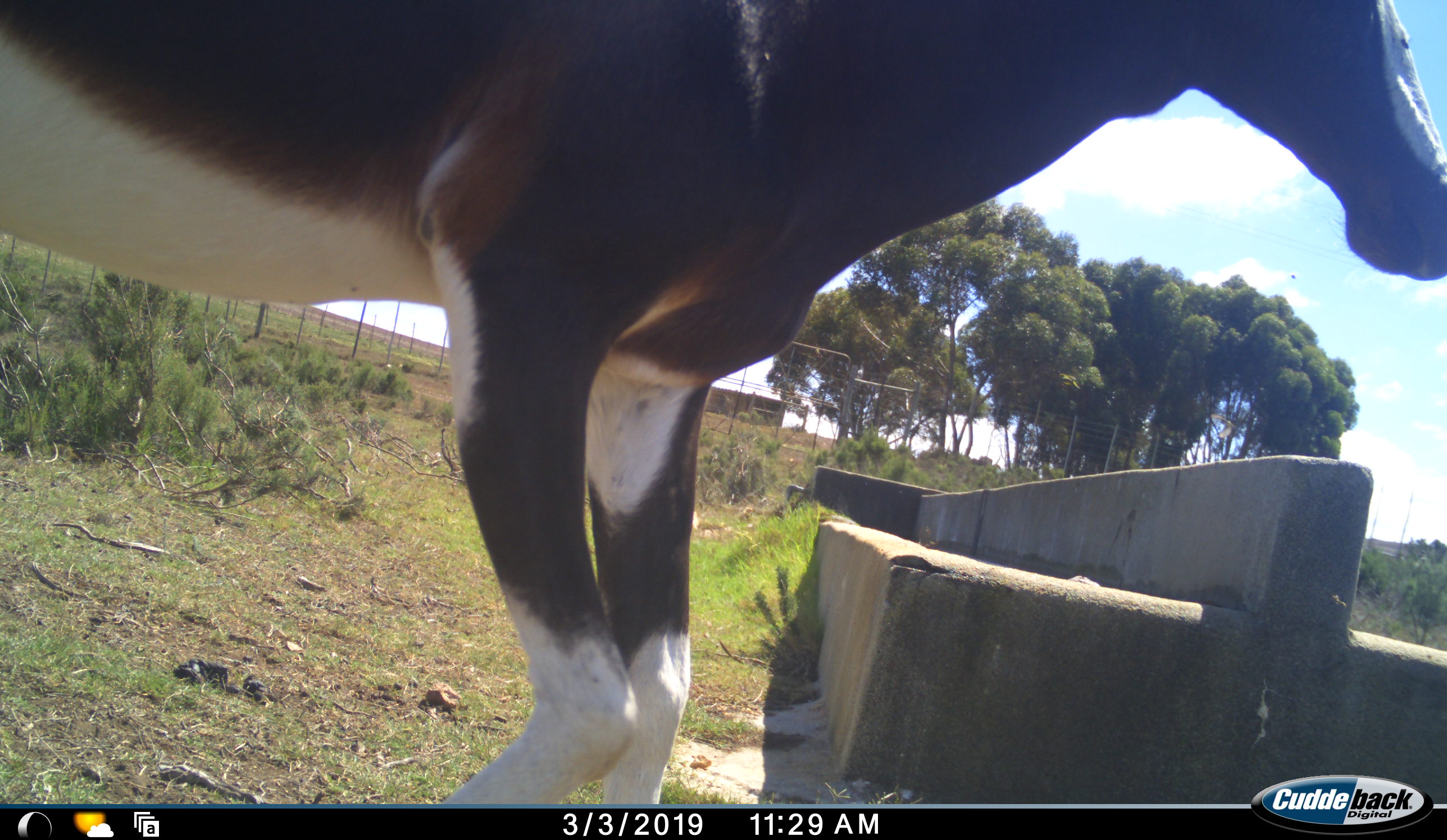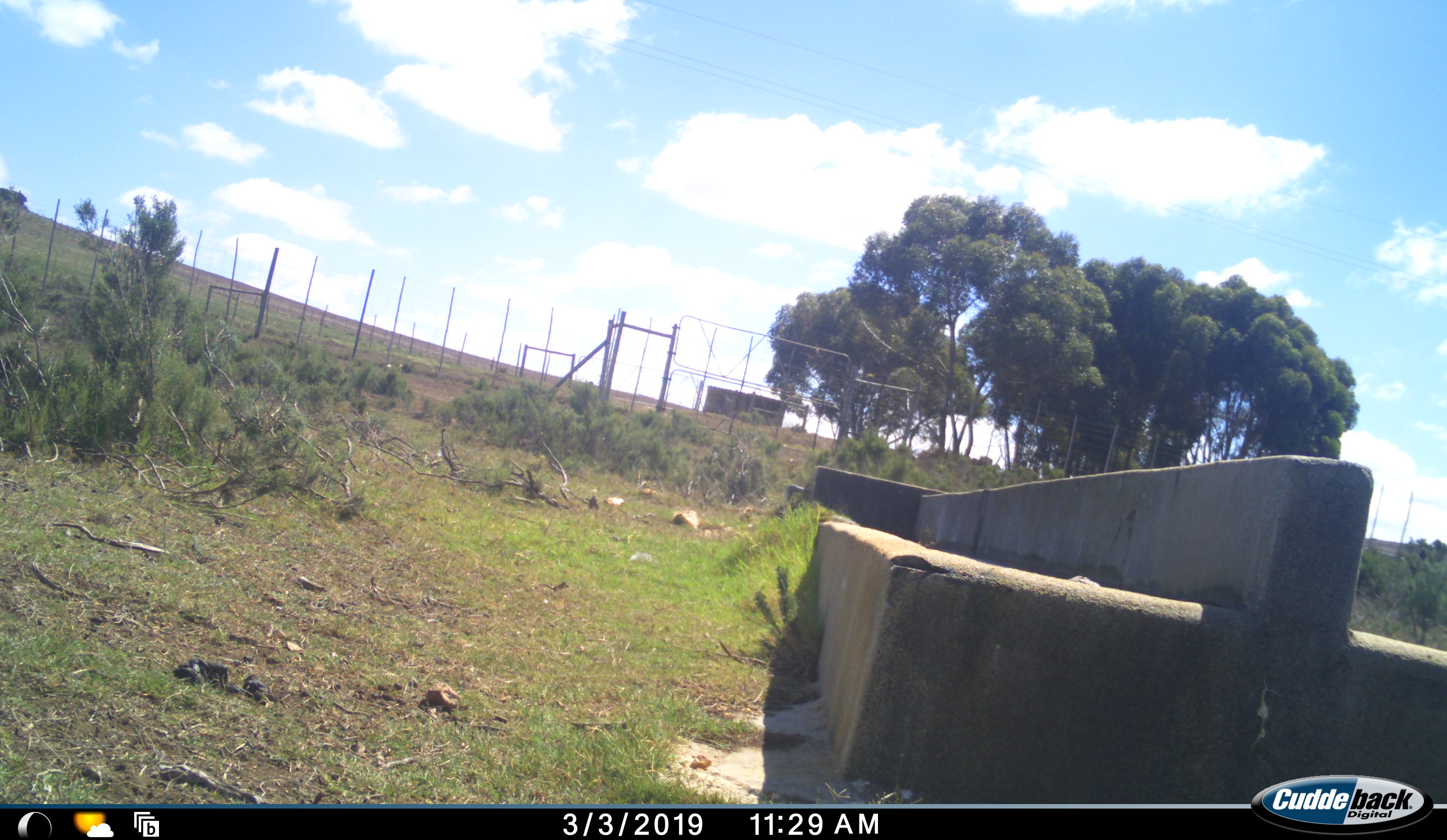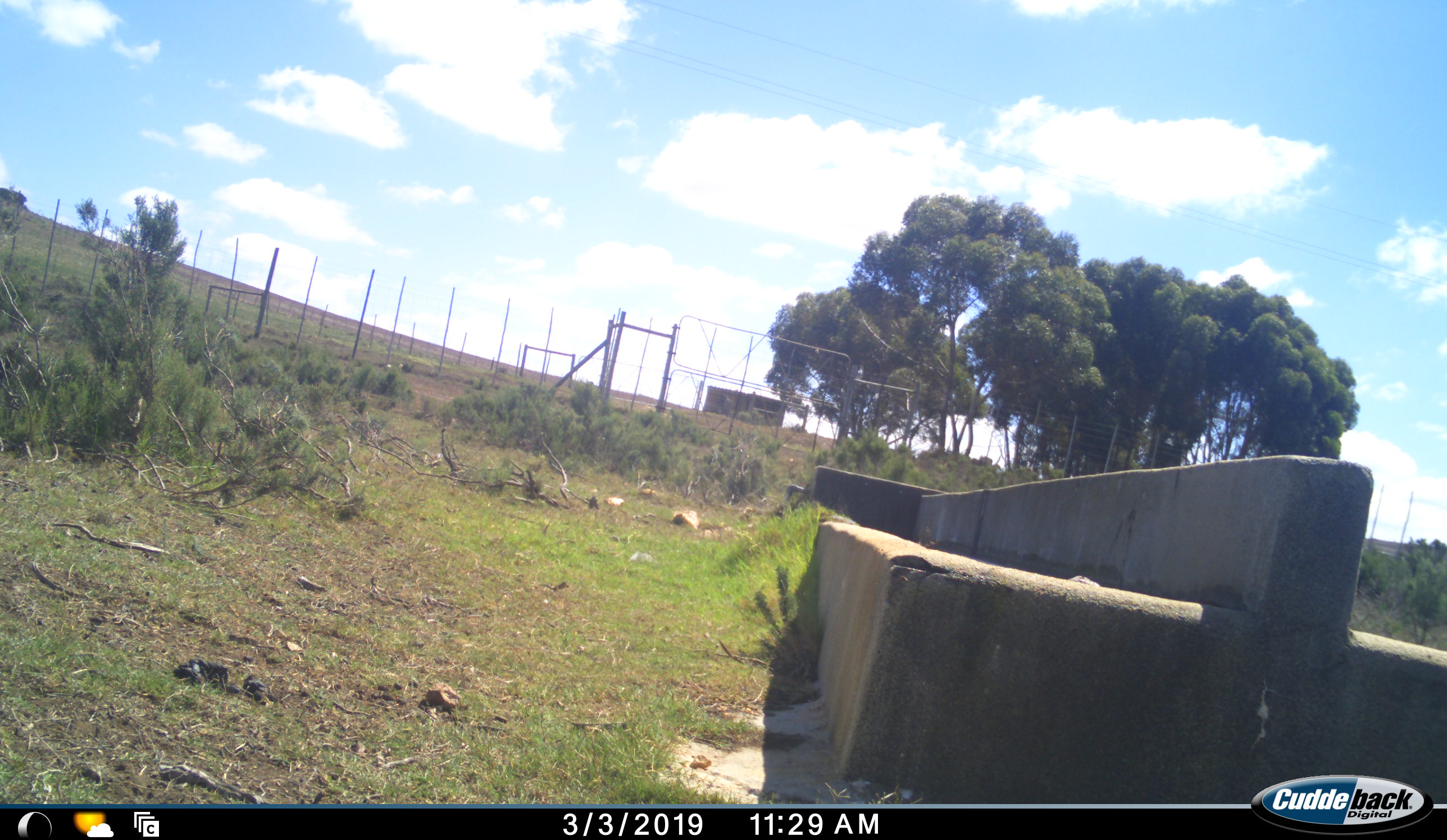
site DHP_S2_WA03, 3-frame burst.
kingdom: Animalia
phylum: Chordata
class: Mammalia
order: Artiodactyla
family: Bovidae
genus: Damaliscus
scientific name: Damaliscus pygargus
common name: bontebok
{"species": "bontebok (Damaliscus pygargus)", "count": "1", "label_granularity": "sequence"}